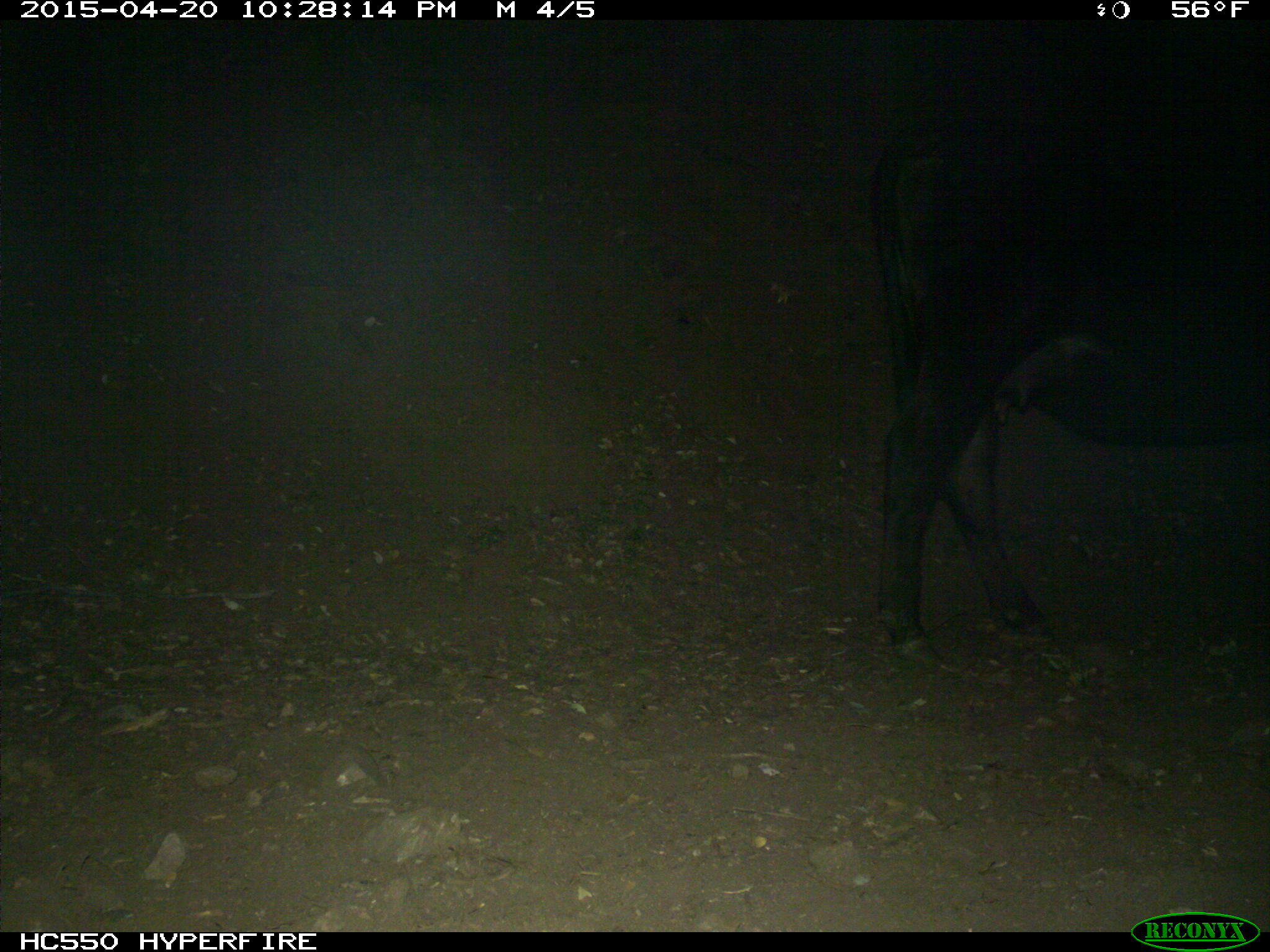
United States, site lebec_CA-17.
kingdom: Animalia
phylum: Chordata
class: Mammalia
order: Artiodactyla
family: Bovidae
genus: Bos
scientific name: Bos taurus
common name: domestic cow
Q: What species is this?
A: Bos taurus (domestic cow).